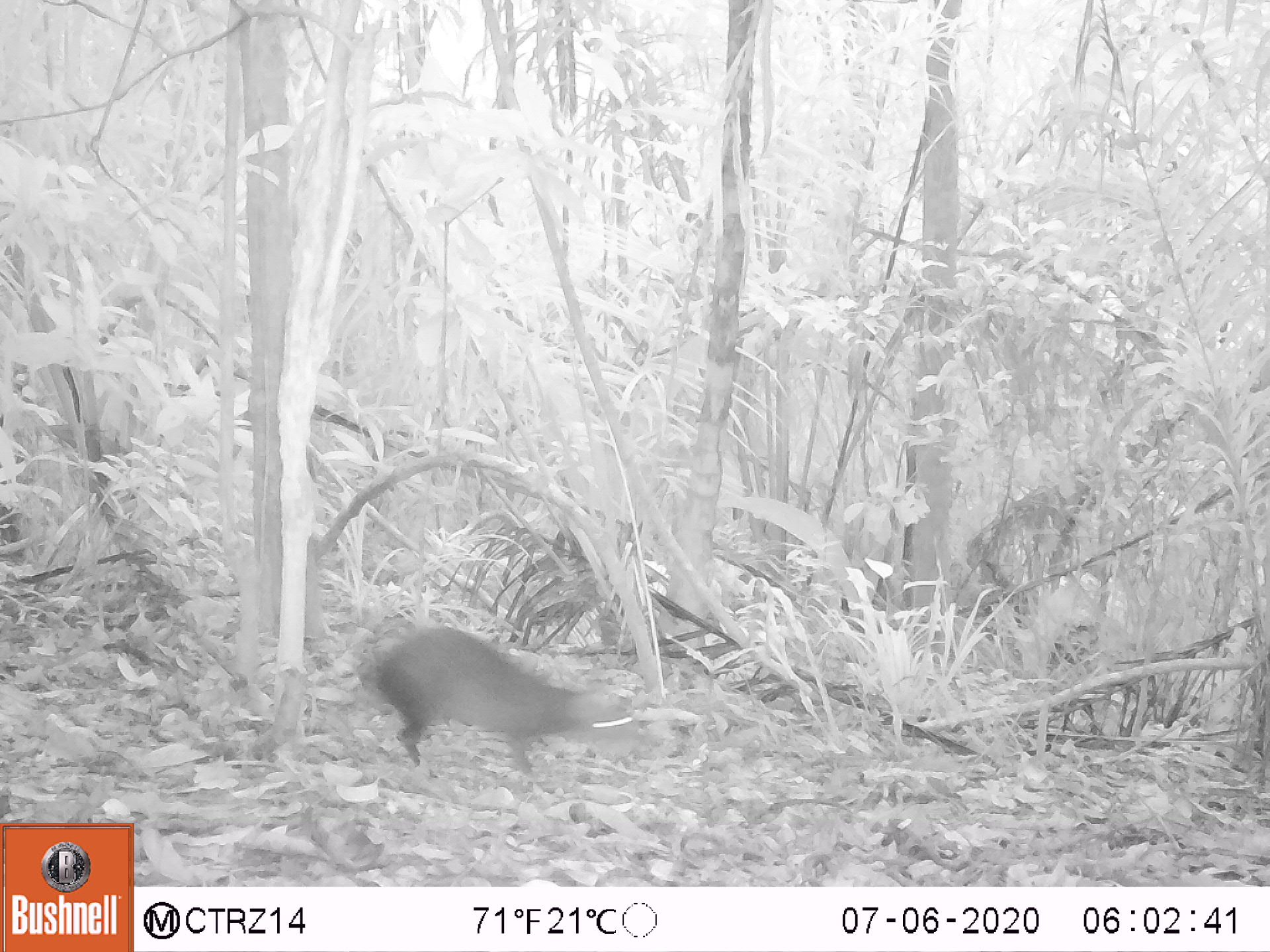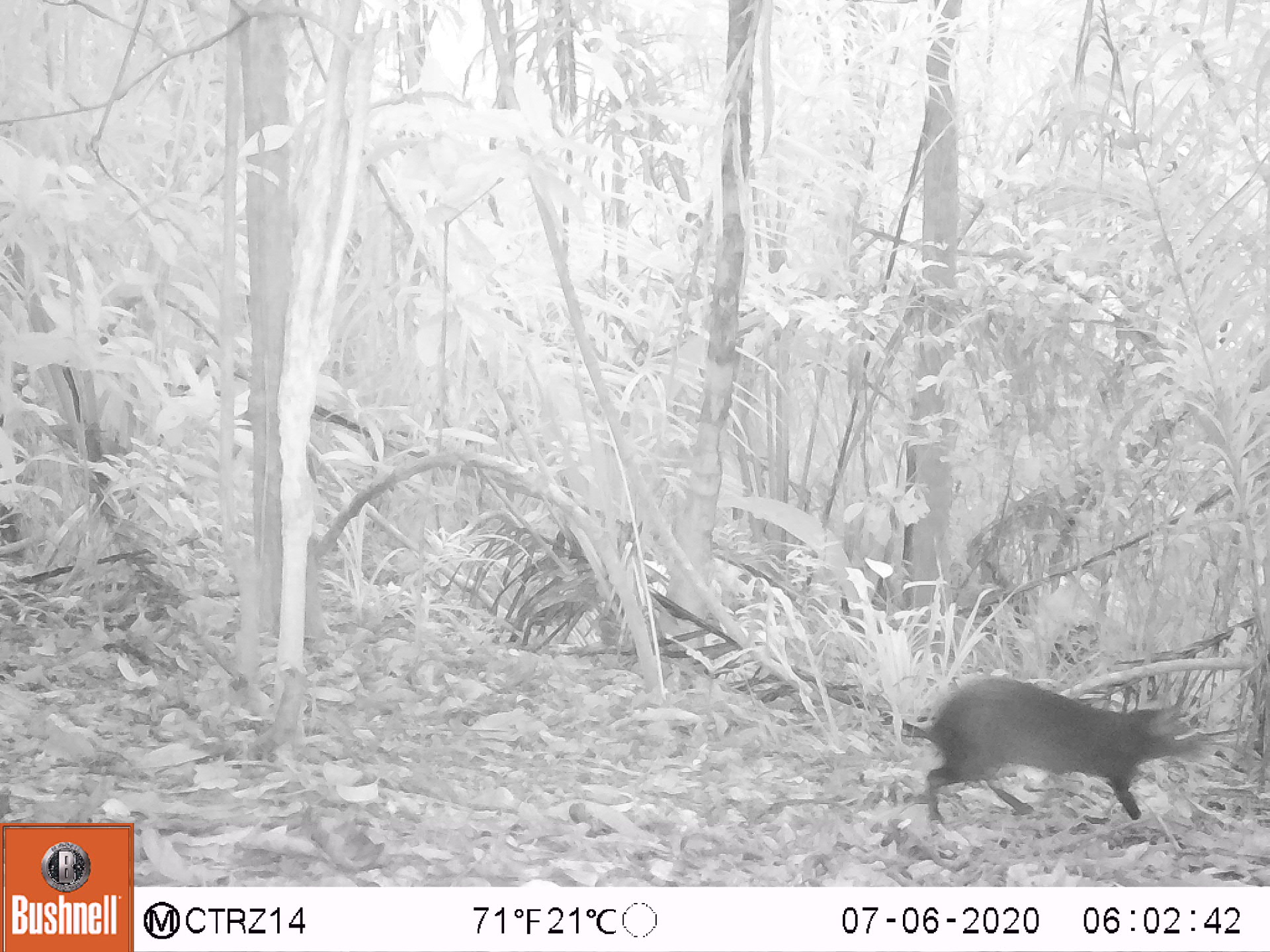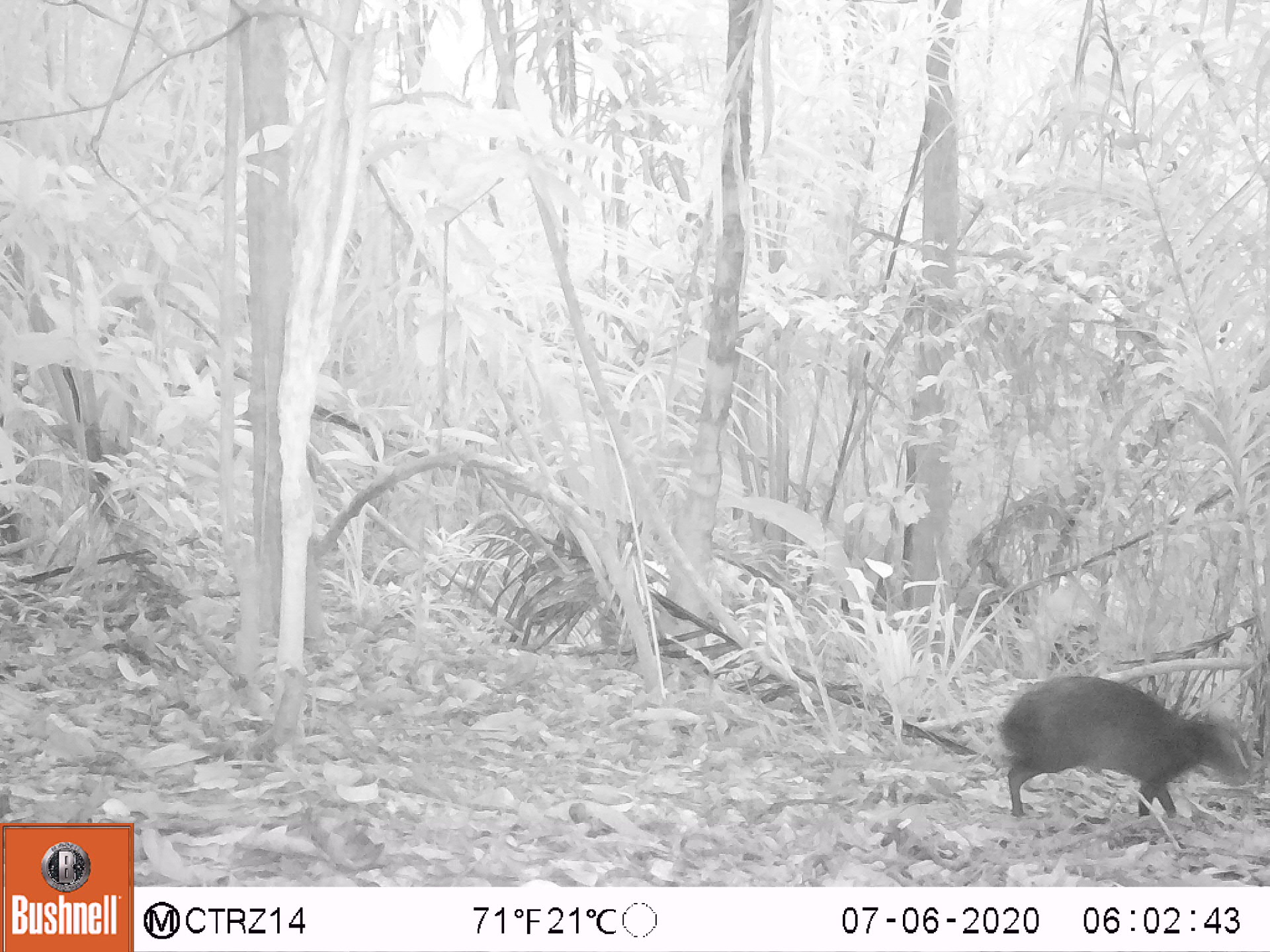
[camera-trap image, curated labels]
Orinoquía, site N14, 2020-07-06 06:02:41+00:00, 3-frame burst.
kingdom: Animalia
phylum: Chordata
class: Mammalia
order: Rodentia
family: Dasyproctidae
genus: Dasyprocta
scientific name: Dasyprocta fuliginosa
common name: black agouti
Black agouti (Dasyprocta fuliginosa).